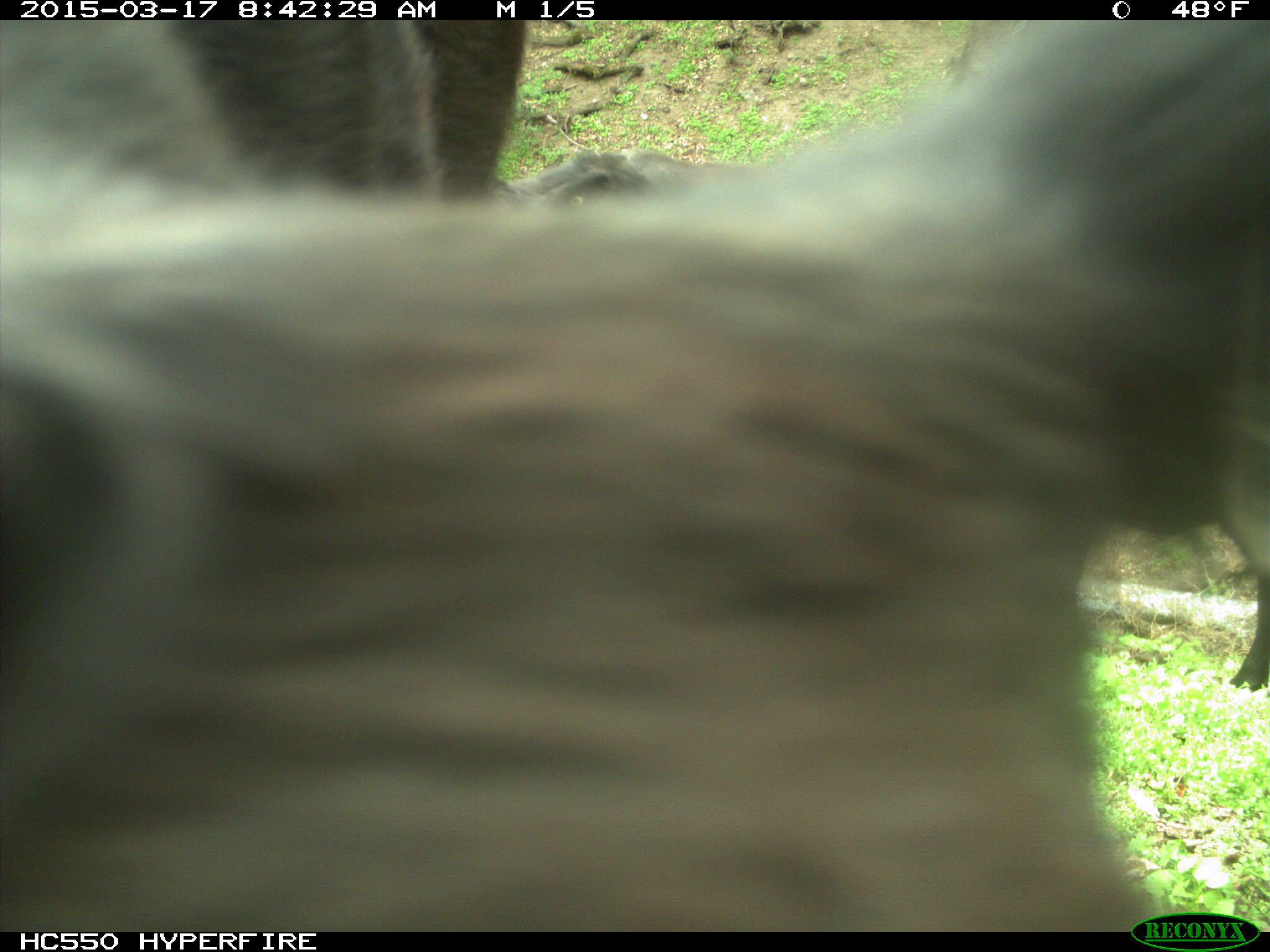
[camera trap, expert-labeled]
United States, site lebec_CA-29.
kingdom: Animalia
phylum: Chordata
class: Mammalia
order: Artiodactyla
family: Bovidae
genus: Bos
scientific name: Bos taurus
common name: domestic cow